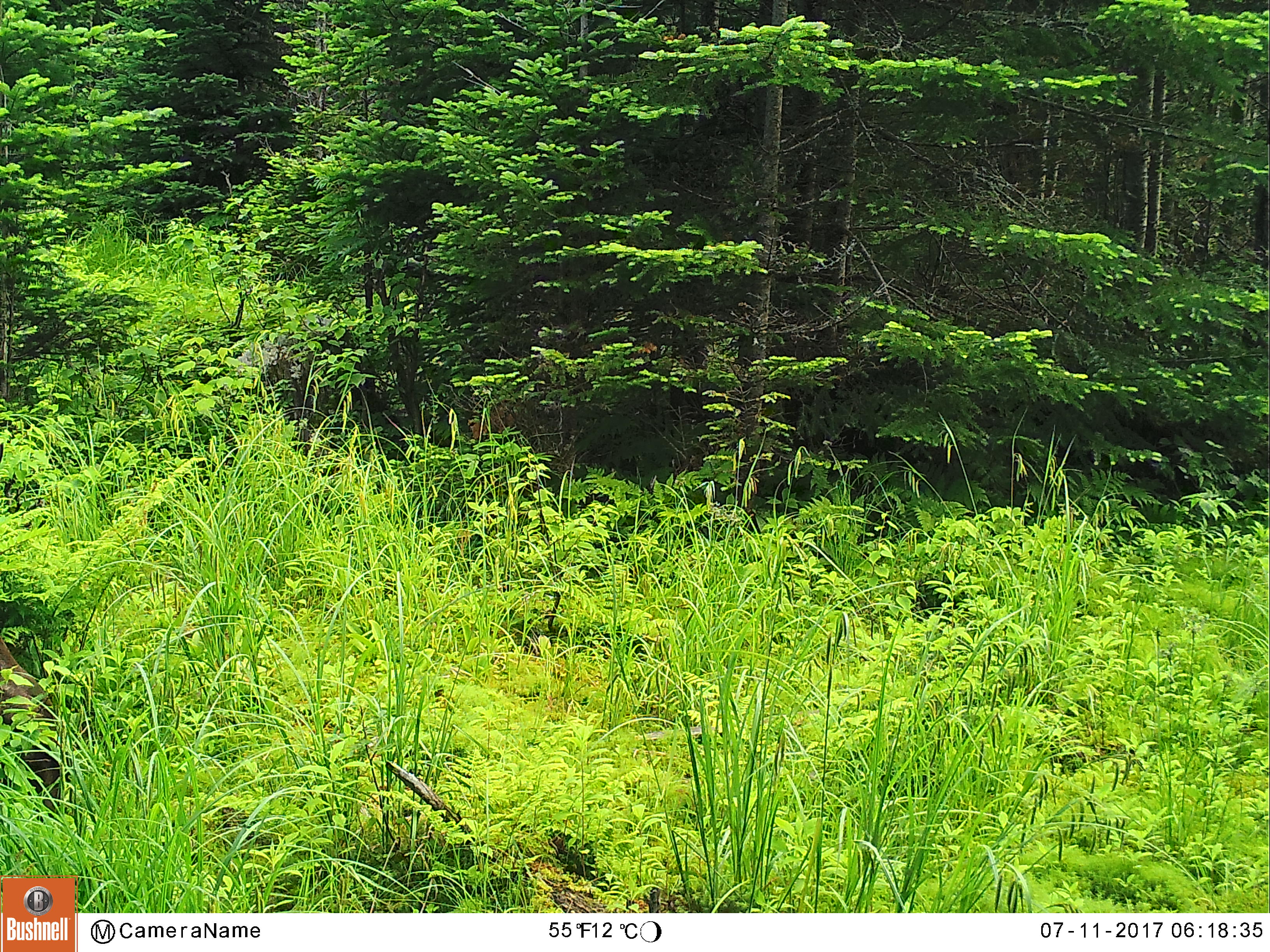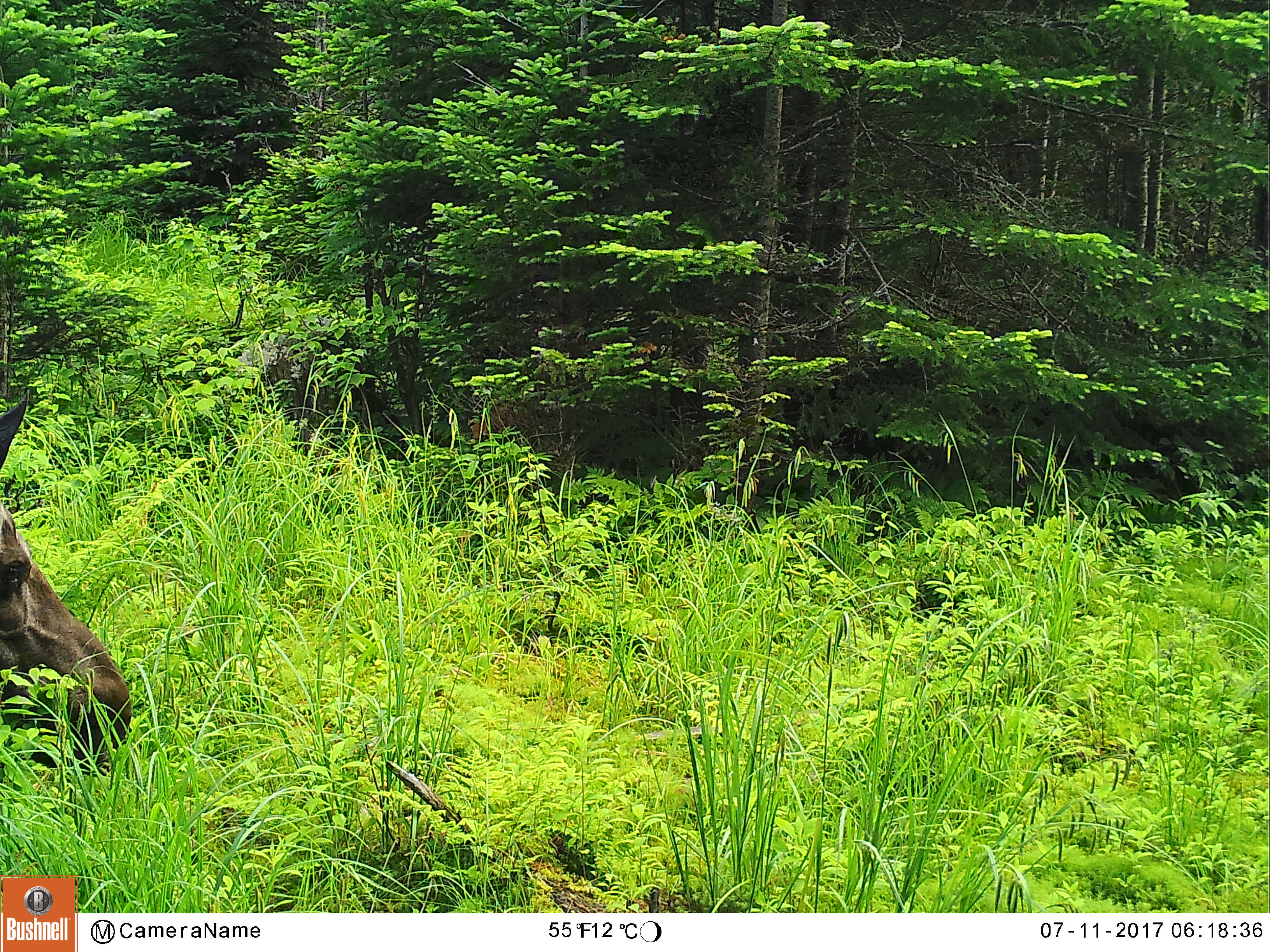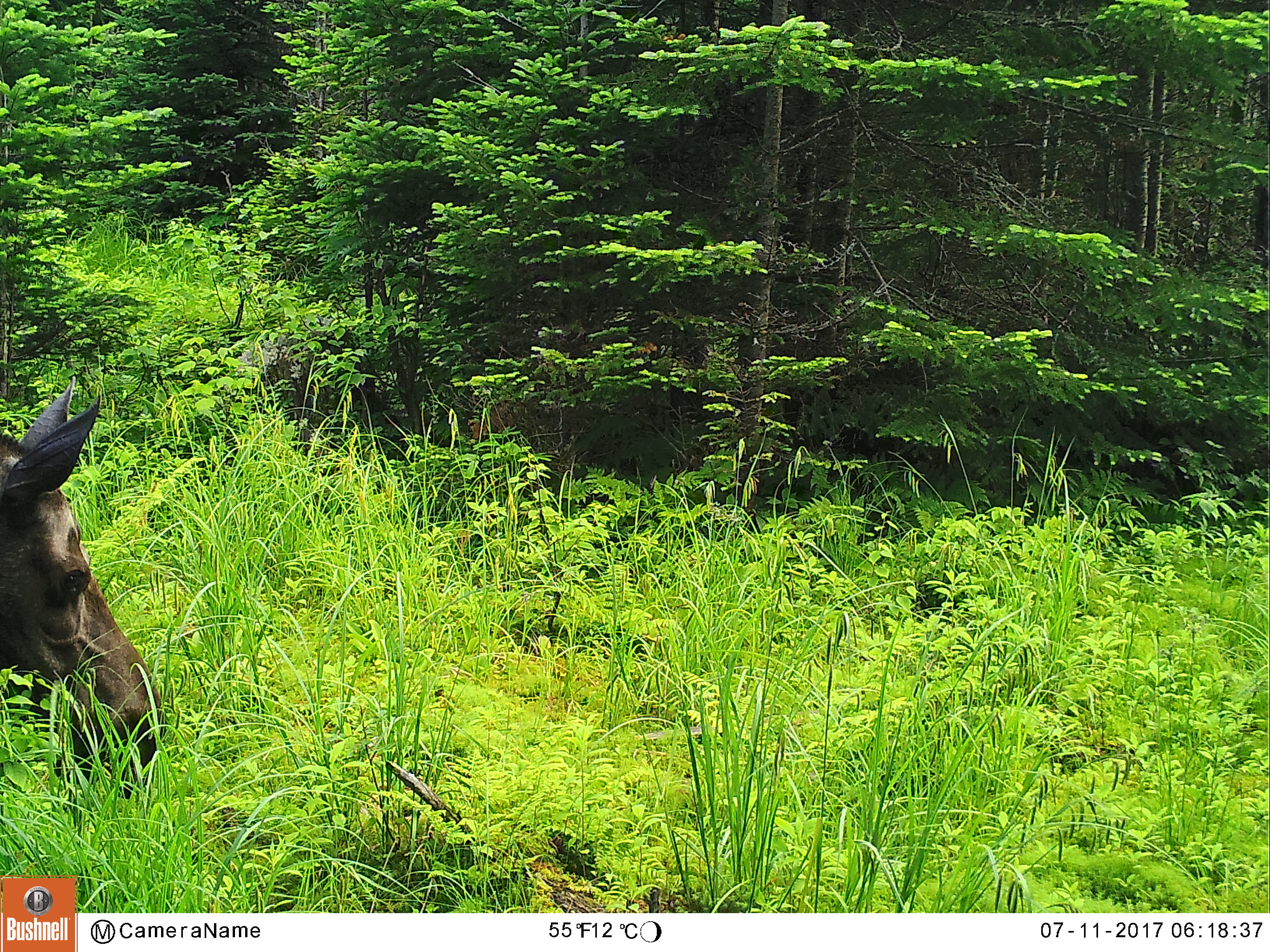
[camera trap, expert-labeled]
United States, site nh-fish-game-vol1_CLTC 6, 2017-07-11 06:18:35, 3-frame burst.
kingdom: Animalia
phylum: Chordata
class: Mammalia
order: Artiodactyla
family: Cervidae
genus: Alces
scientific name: Alces alces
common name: moose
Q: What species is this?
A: Moose (Alces alces).